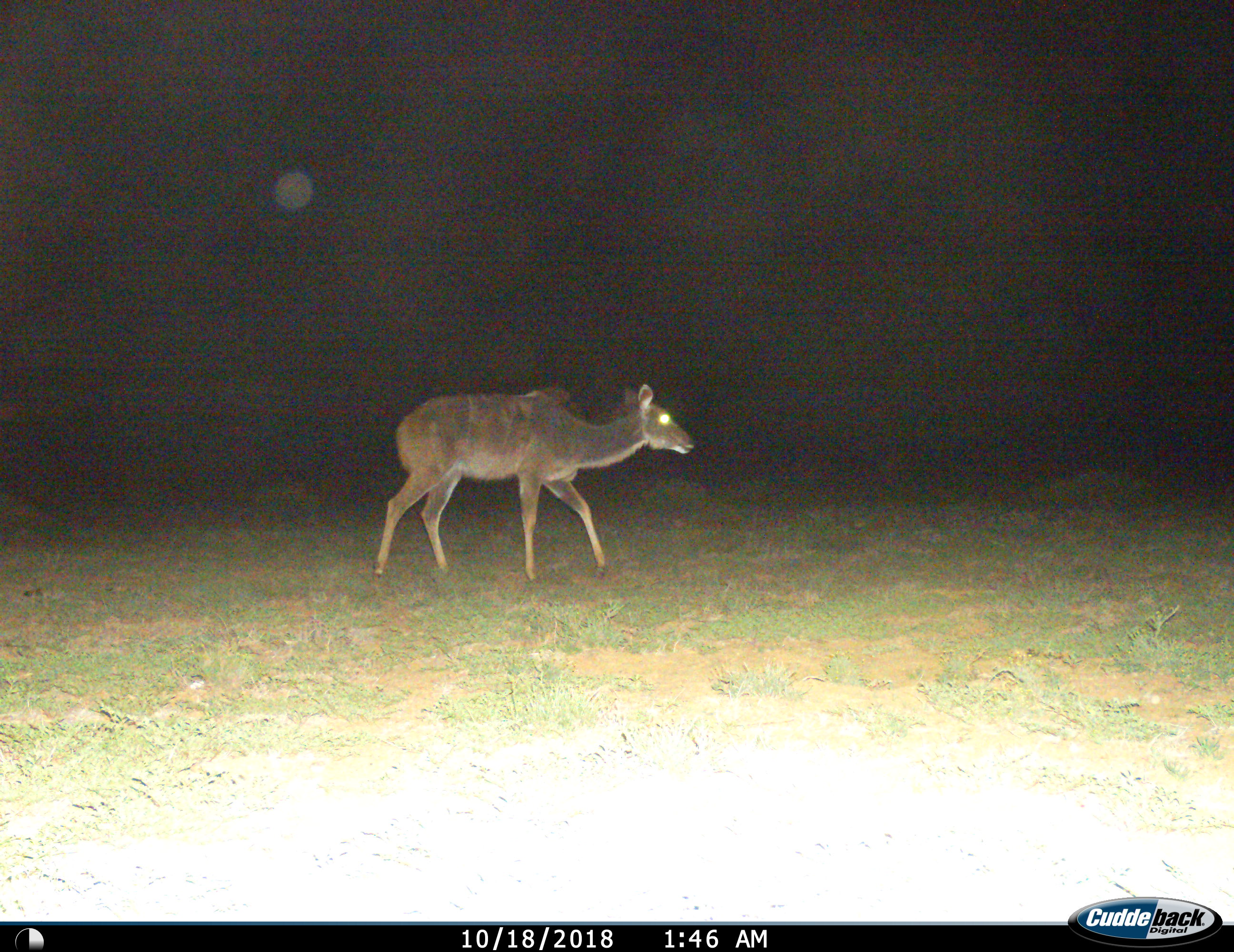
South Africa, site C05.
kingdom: Animalia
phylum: Chordata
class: Mammalia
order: Artiodactyla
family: Bovidae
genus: Tragelaphus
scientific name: Tragelaphus strepsiceros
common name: greater kudu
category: kudu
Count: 1.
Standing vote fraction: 12%.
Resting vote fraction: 0%.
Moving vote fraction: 88%.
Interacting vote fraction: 0%.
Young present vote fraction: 0%.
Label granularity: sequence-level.